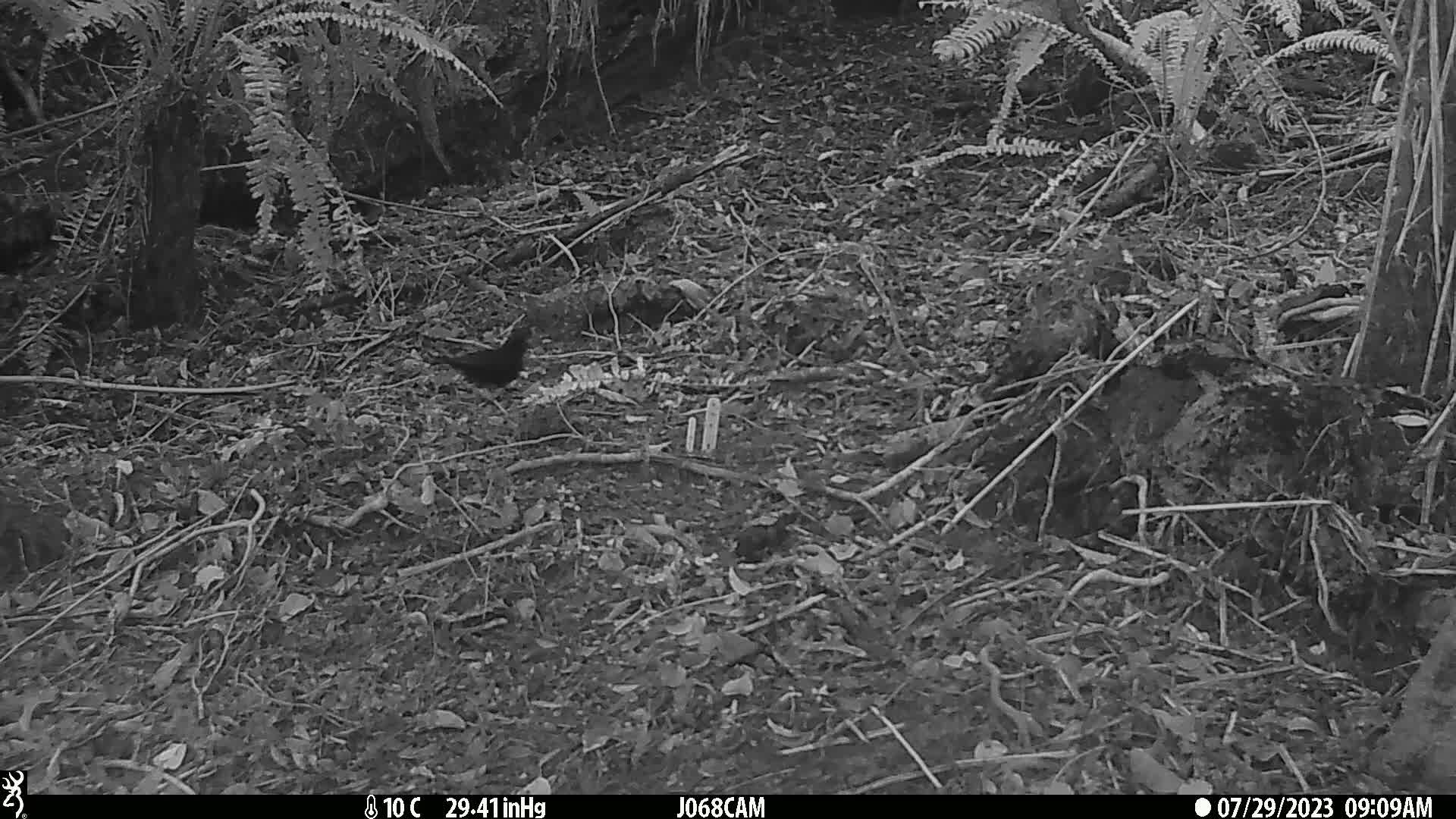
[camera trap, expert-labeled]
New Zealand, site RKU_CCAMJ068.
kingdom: Animalia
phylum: Chordata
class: Aves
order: Passeriformes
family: Turdidae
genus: Turdus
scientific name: Turdus merula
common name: eurasian blackbird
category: blackbird